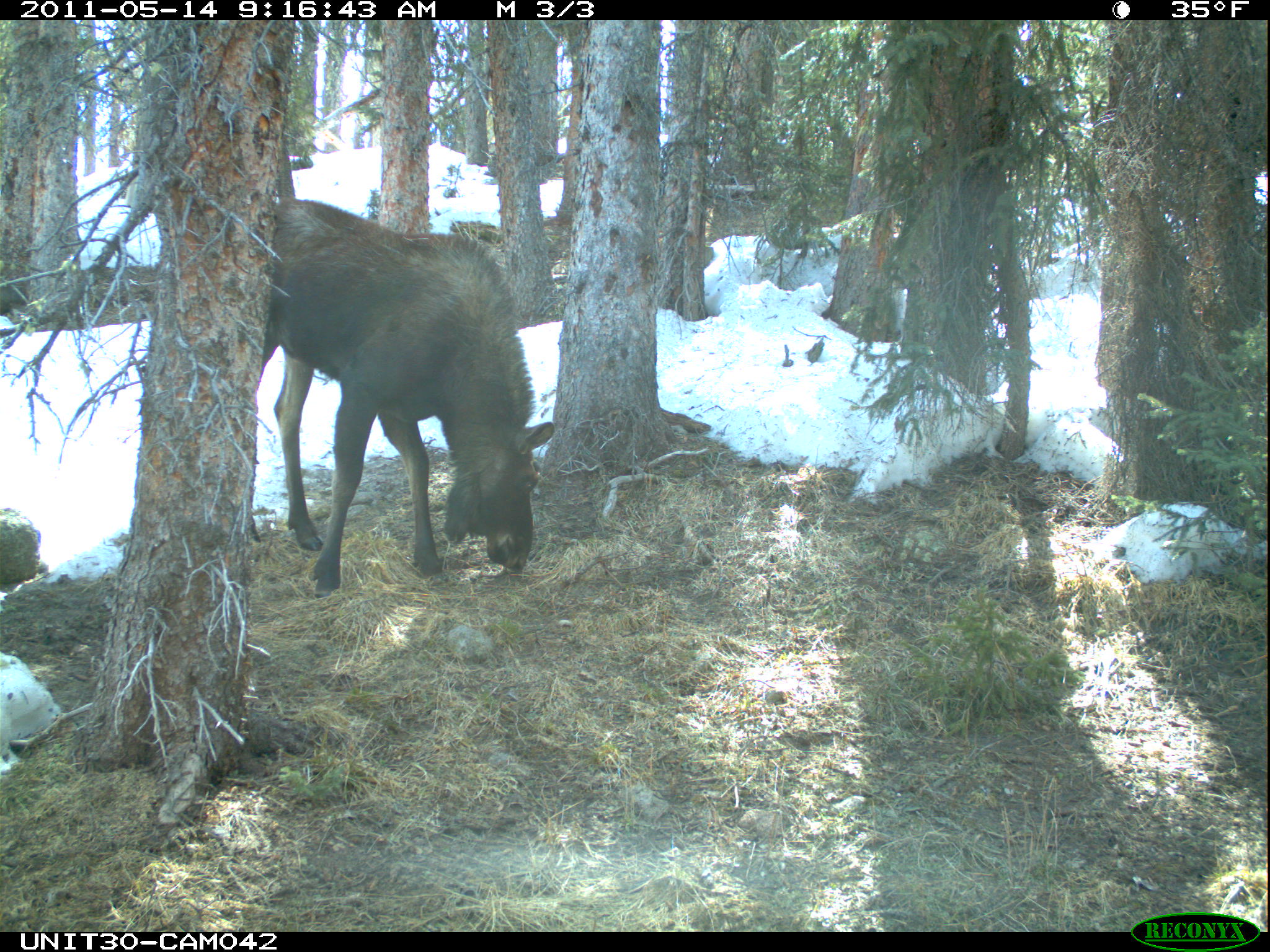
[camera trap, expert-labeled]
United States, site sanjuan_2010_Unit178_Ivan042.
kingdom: Animalia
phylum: Chordata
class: Mammalia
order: Artiodactyla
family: Cervidae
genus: Alces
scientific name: Alces alces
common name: moose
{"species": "Alces alces (moose)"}